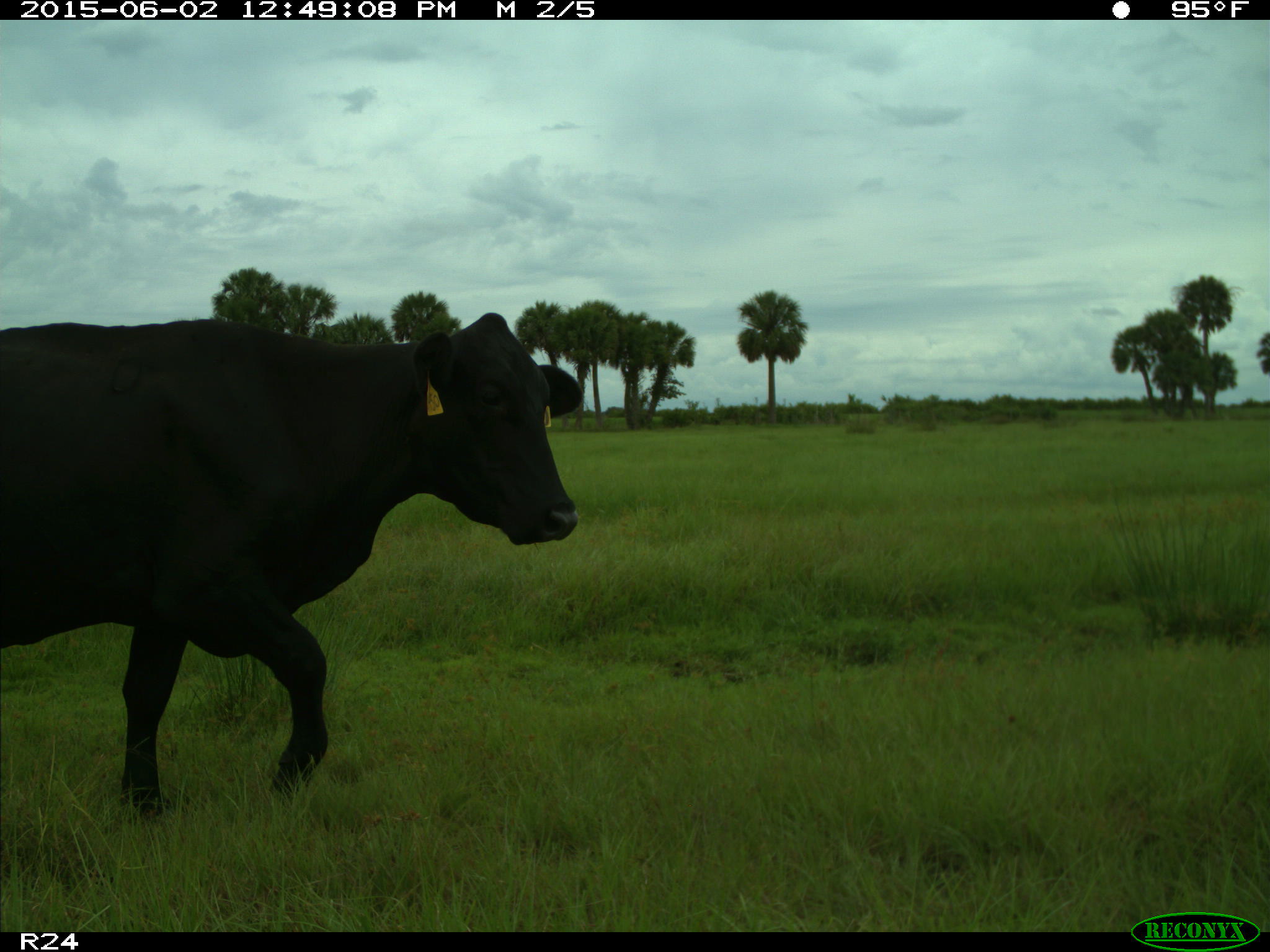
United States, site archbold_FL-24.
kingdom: Animalia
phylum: Chordata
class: Mammalia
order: Artiodactyla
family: Bovidae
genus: Bos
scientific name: Bos taurus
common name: domestic cow